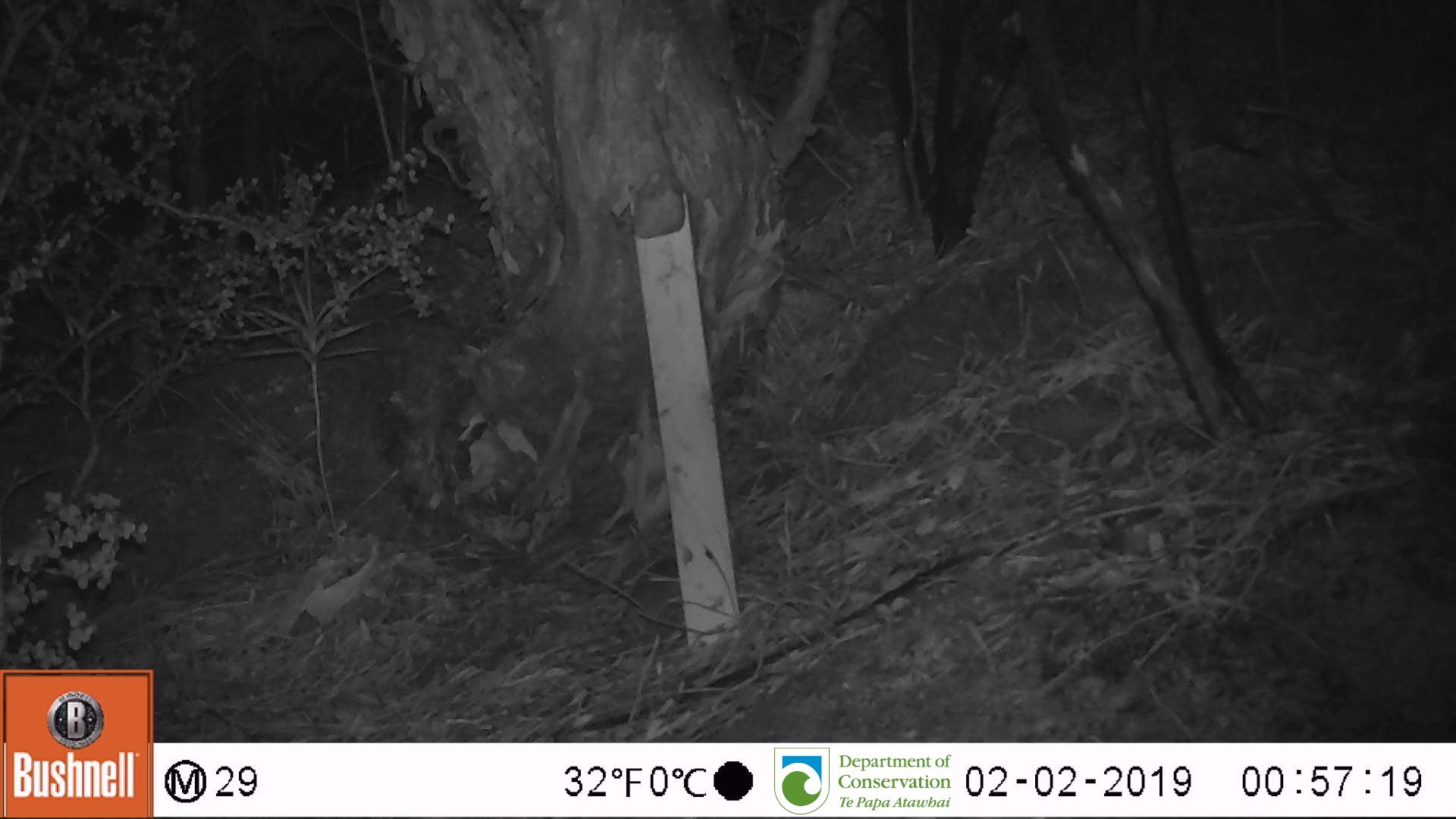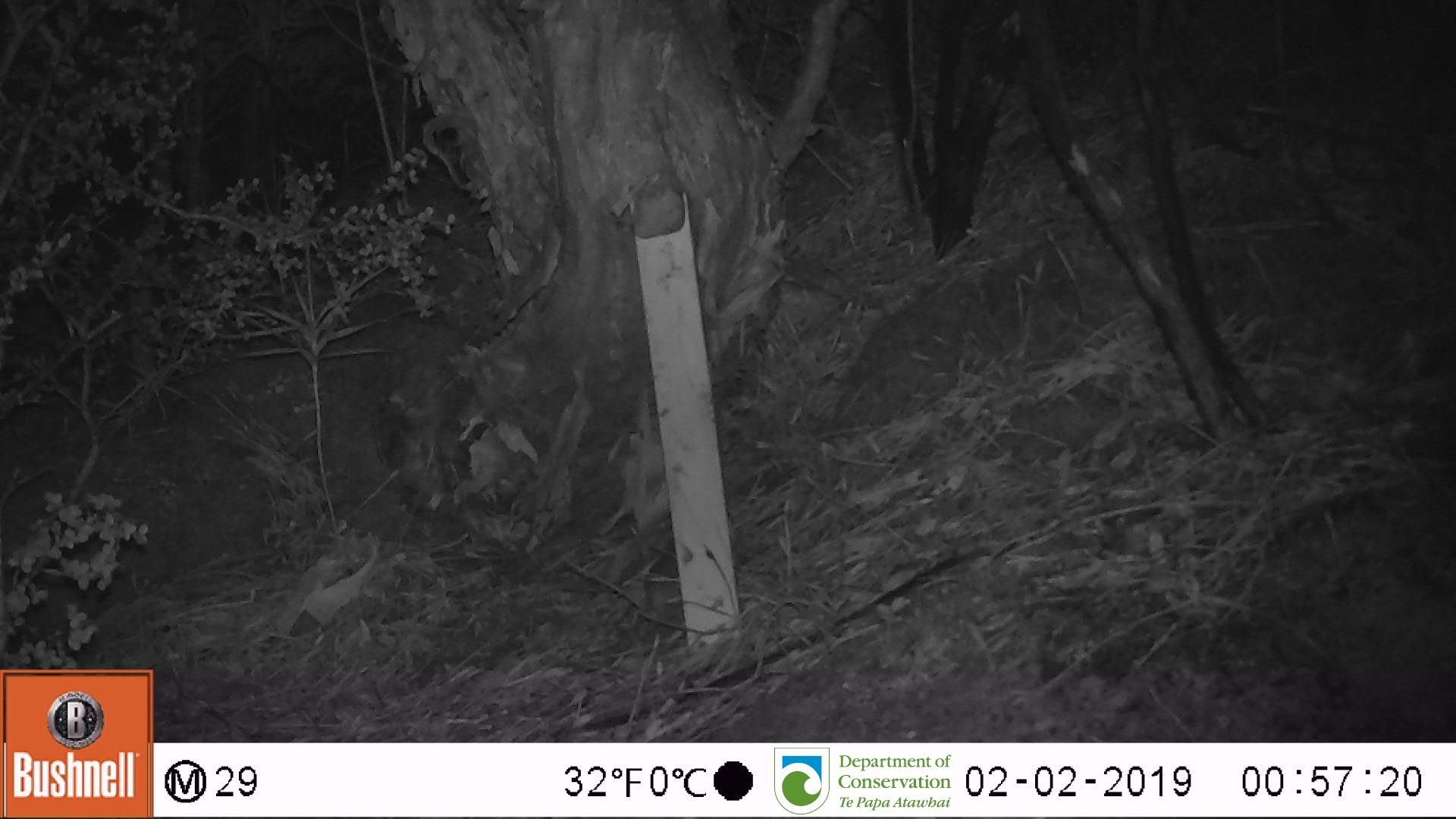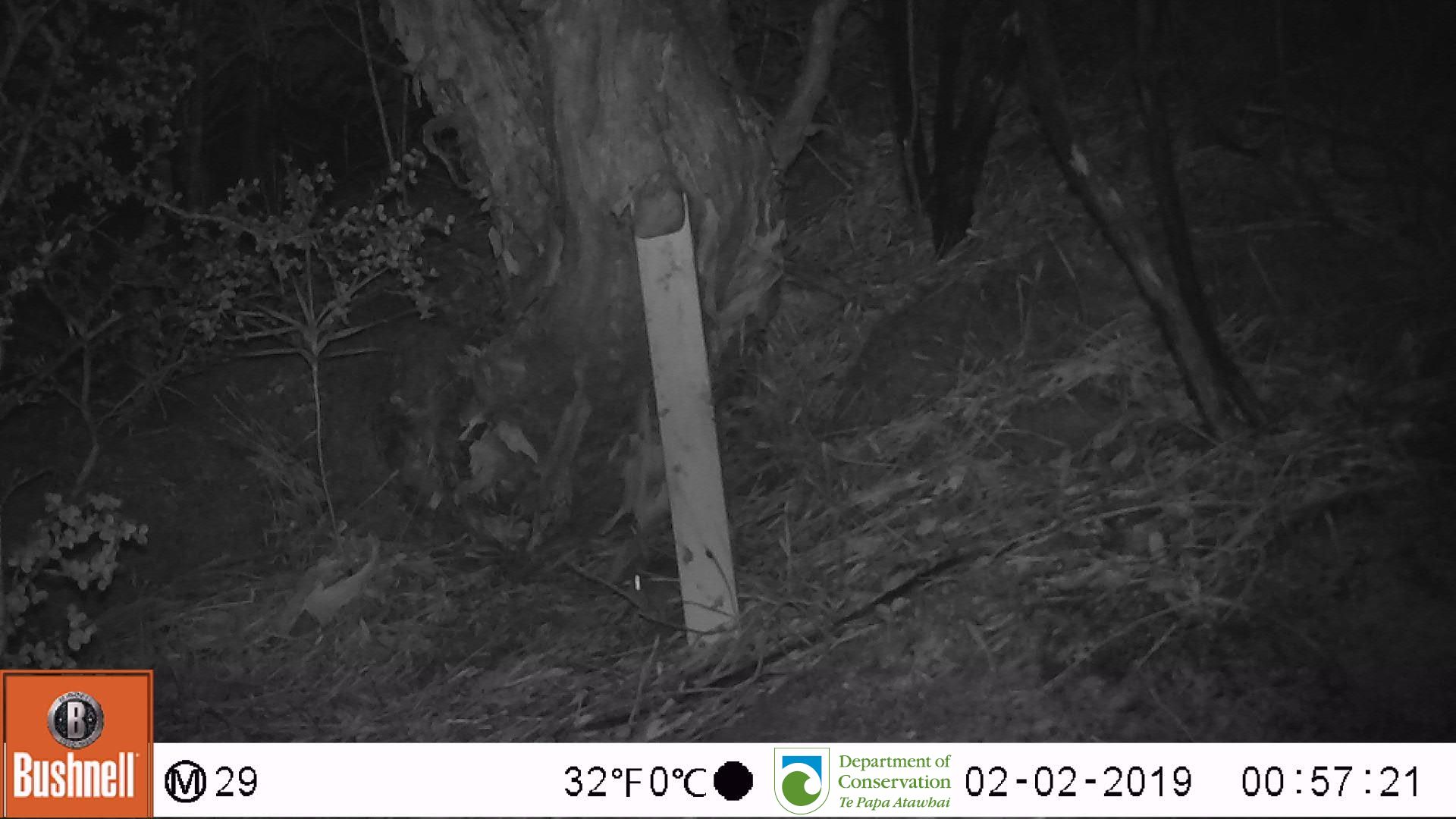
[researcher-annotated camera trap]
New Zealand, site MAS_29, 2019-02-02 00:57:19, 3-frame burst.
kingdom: Animalia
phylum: Chordata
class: Mammalia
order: Rodentia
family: Muridae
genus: Mus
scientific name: Mus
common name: mouse